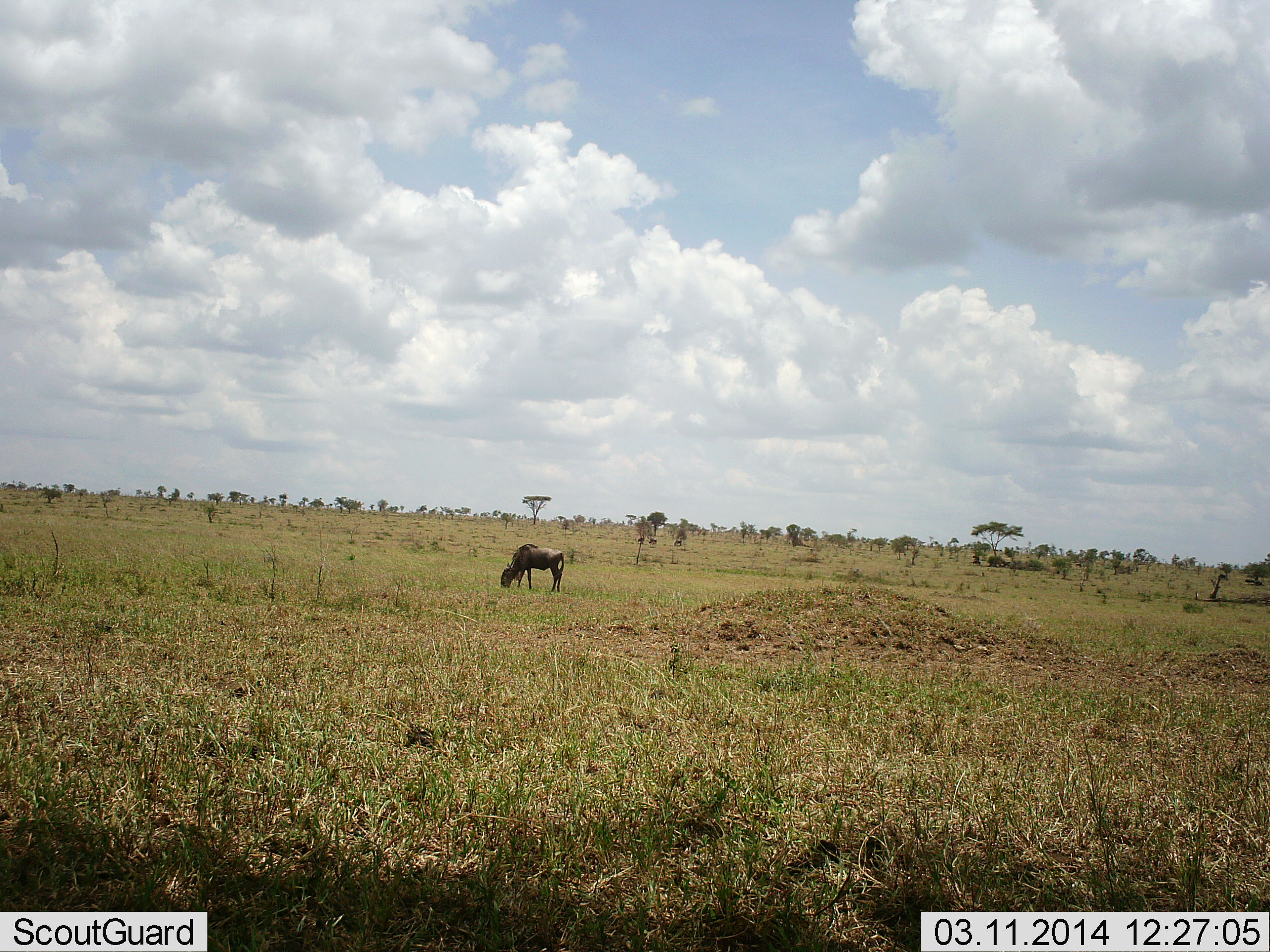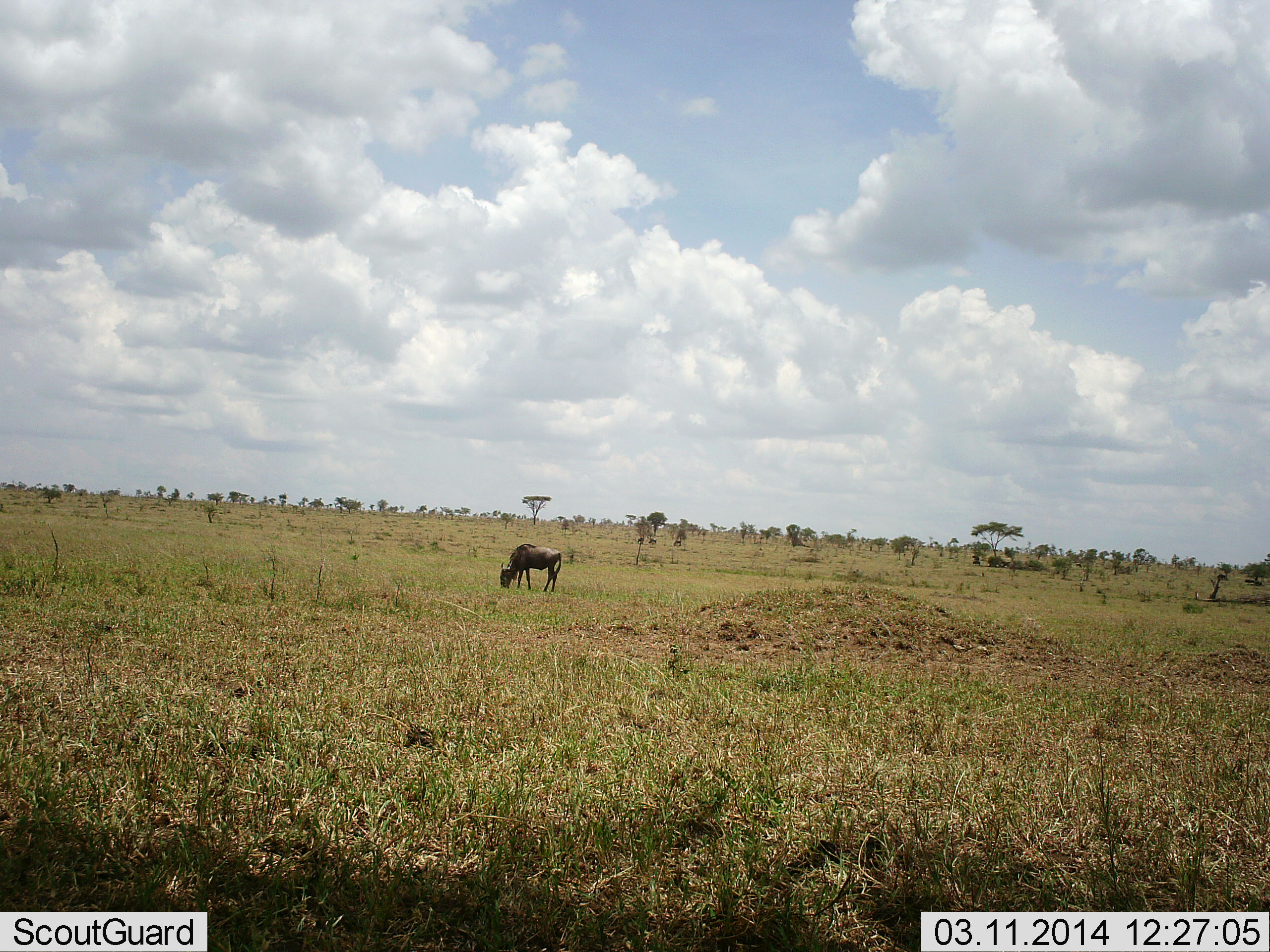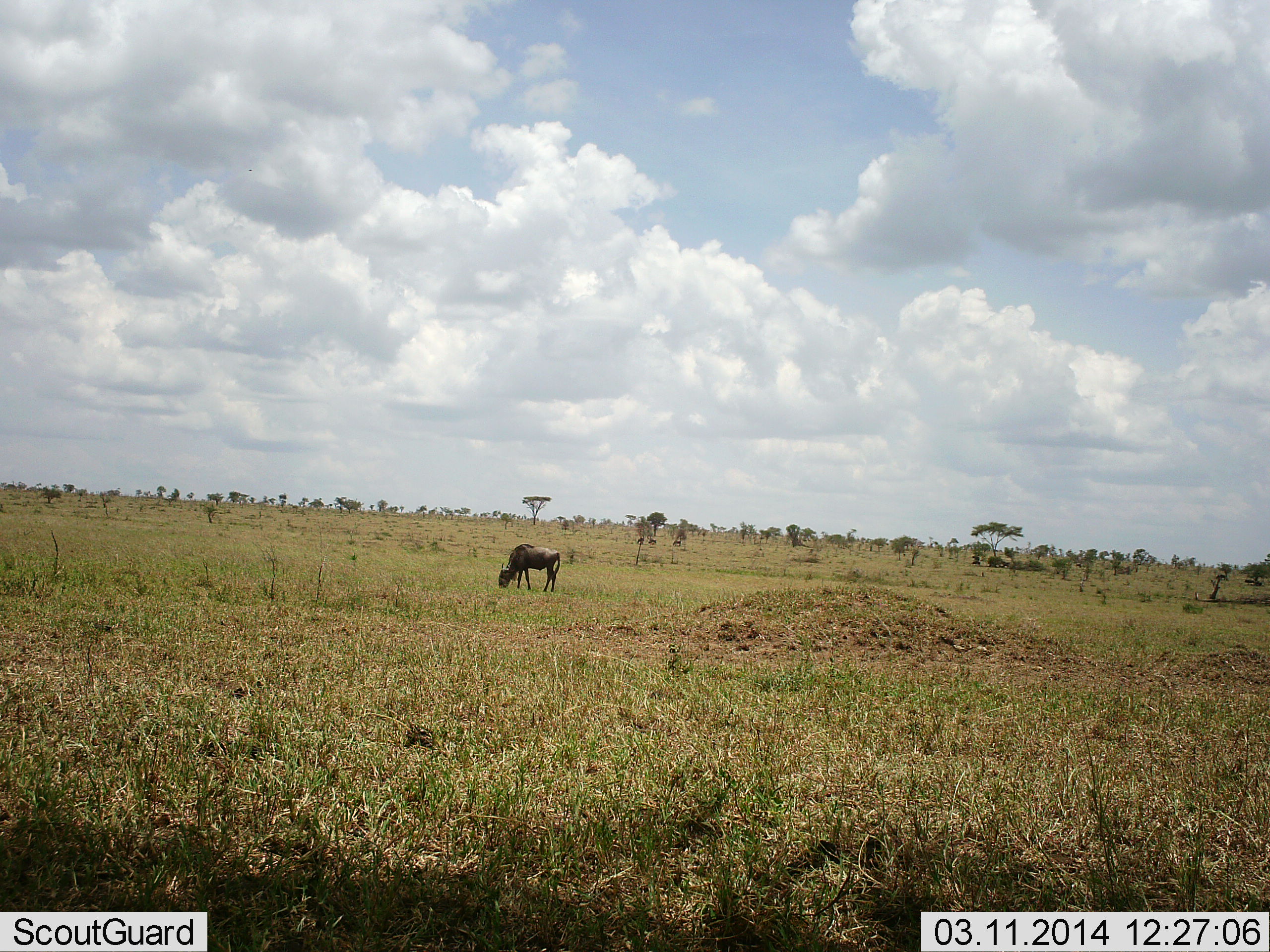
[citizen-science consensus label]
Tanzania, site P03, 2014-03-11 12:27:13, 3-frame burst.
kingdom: Animalia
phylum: Chordata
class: Mammalia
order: Artiodactyla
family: Bovidae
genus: Connochaetes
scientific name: Connochaetes taurinus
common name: blue wildebeest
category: wildebeest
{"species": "wildebeest (blue wildebeest) (Connochaetes taurinus)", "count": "1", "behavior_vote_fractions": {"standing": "22%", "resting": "0%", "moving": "0%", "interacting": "0%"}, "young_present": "4%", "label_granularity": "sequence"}